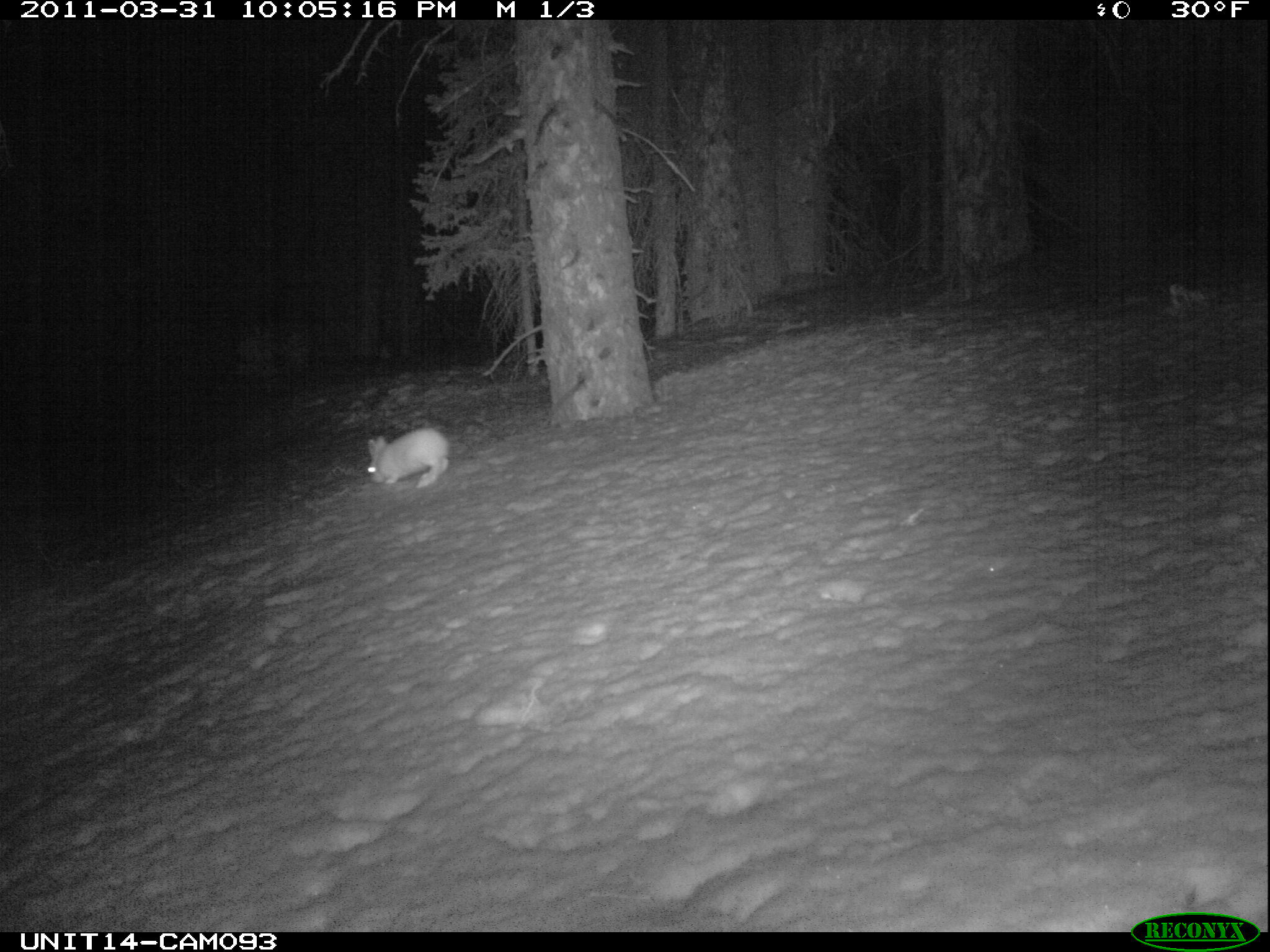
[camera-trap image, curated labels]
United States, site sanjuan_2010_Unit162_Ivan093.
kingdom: Animalia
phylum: Chordata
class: Mammalia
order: Lagomorpha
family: Leporidae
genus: Lepus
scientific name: Lepus americanus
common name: snowshoe hare